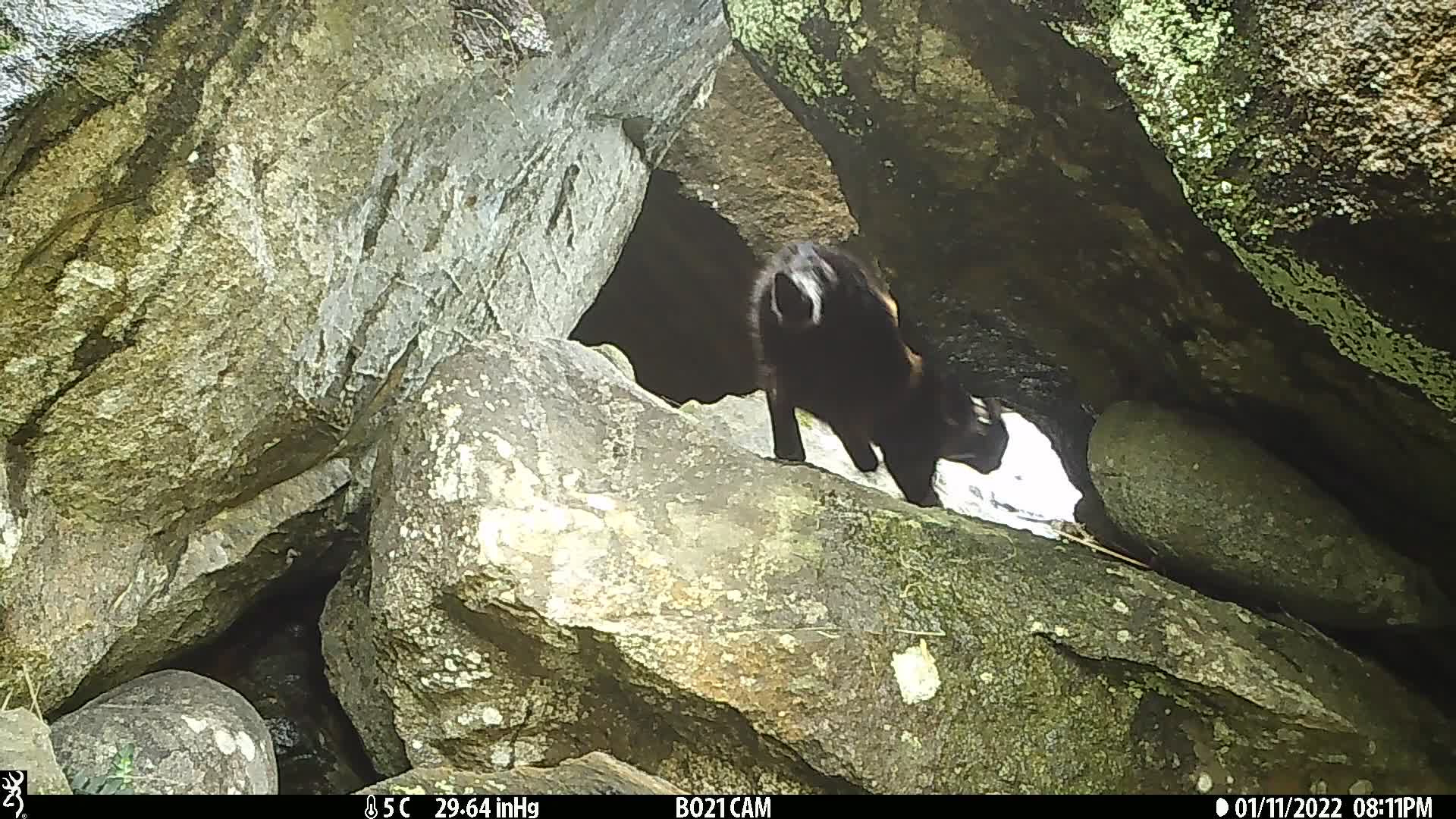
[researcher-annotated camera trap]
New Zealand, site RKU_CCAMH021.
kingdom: Animalia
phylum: Chordata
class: Mammalia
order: Carnivora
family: Felidae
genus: Felis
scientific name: Felis catus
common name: domestic cat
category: cat